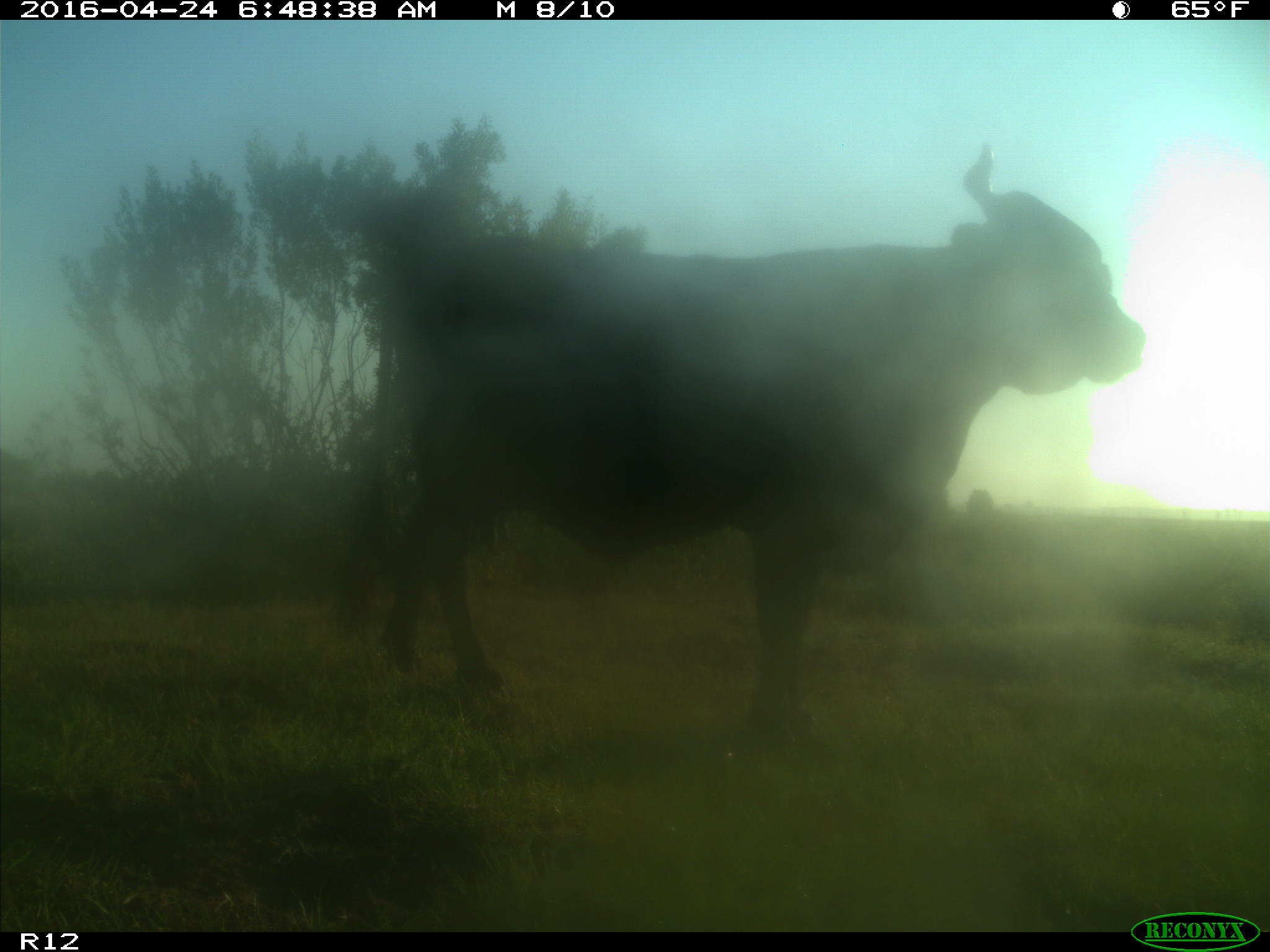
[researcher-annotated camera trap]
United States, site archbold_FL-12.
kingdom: Animalia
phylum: Chordata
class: Mammalia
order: Artiodactyla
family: Bovidae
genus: Bos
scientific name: Bos taurus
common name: domestic cow